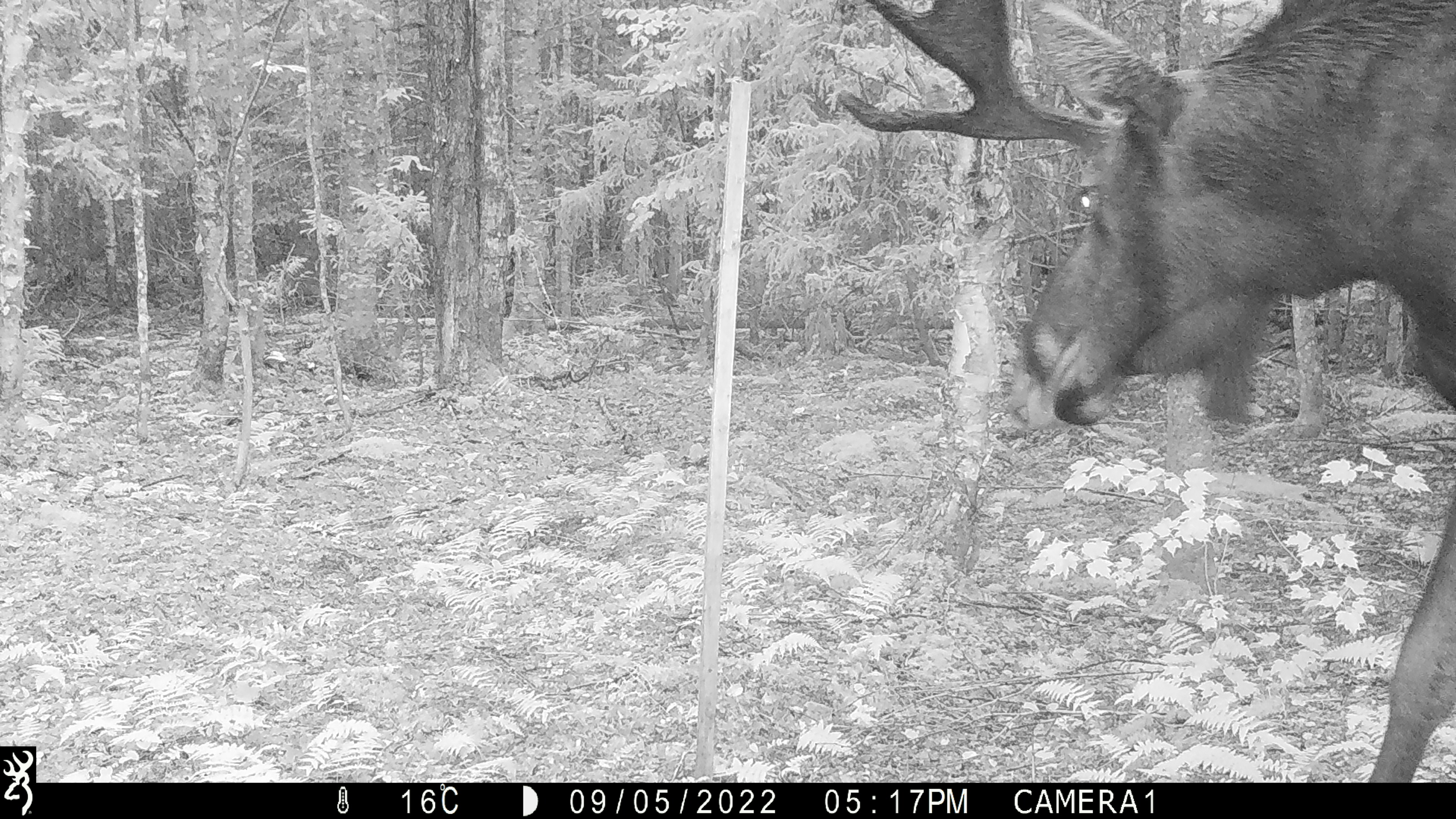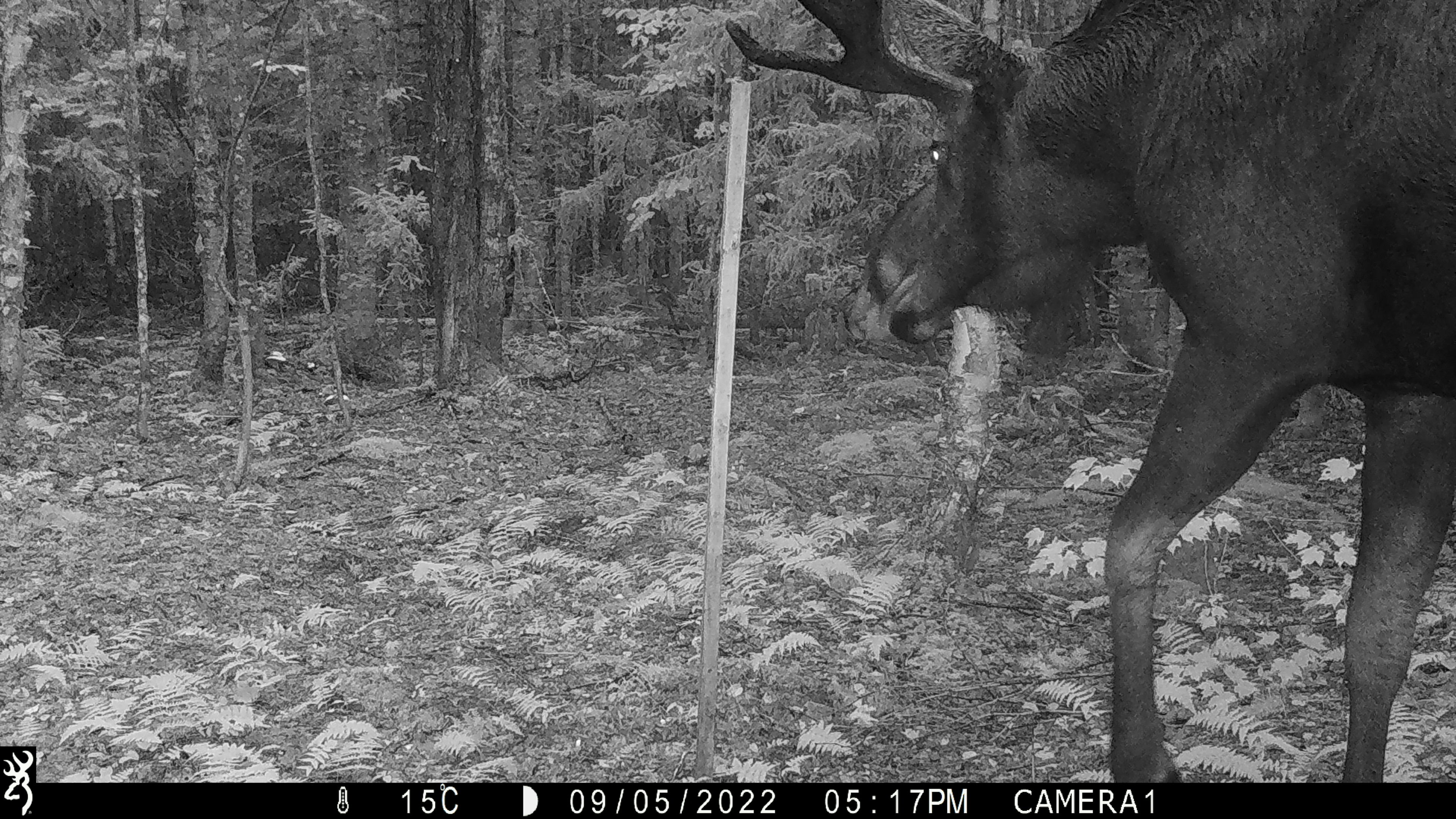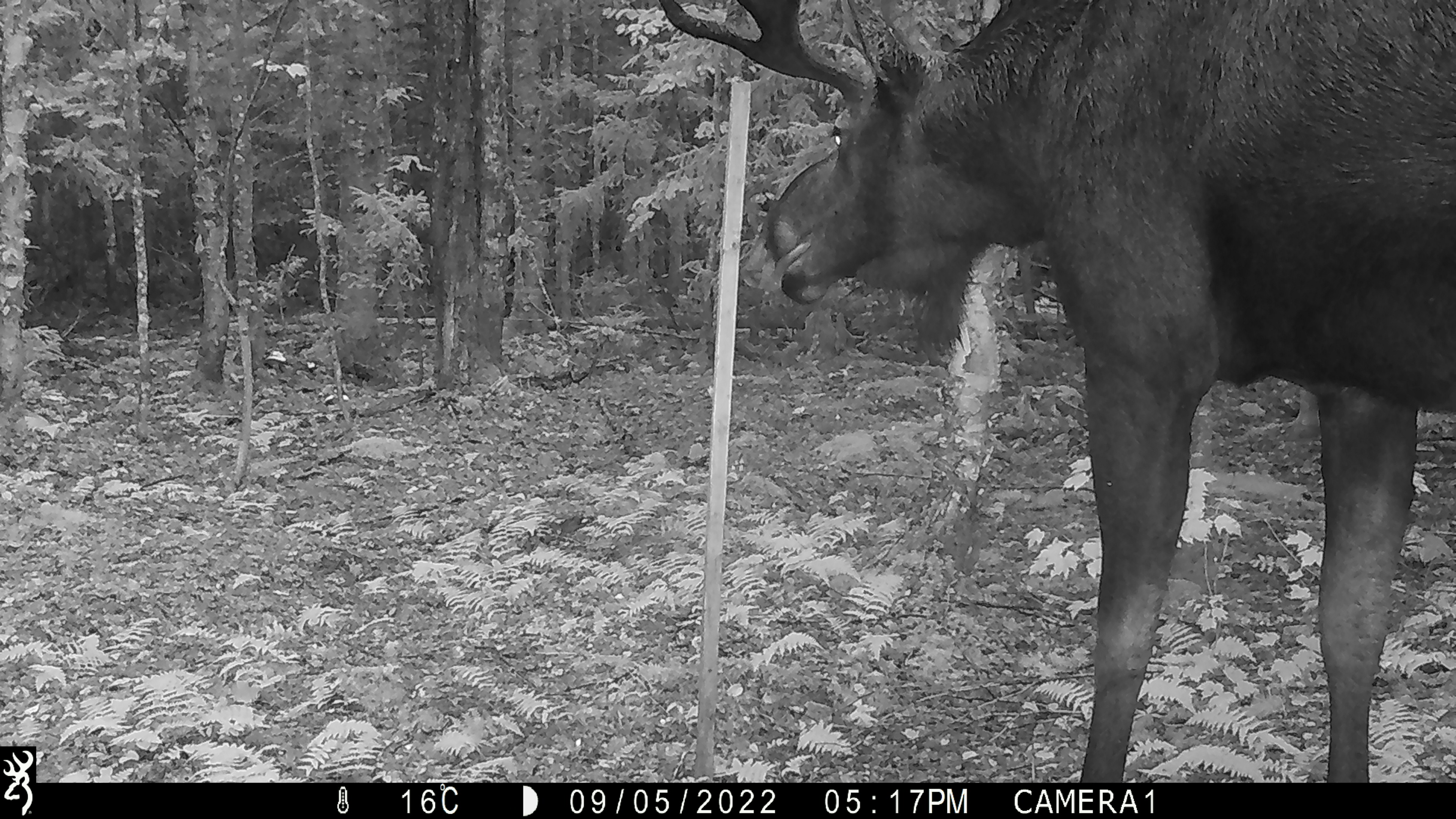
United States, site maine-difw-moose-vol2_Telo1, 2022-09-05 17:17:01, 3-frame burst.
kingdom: Animalia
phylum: Chordata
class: Mammalia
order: Artiodactyla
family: Cervidae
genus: Alces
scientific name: Alces alces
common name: moose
Moose (Alces alces).